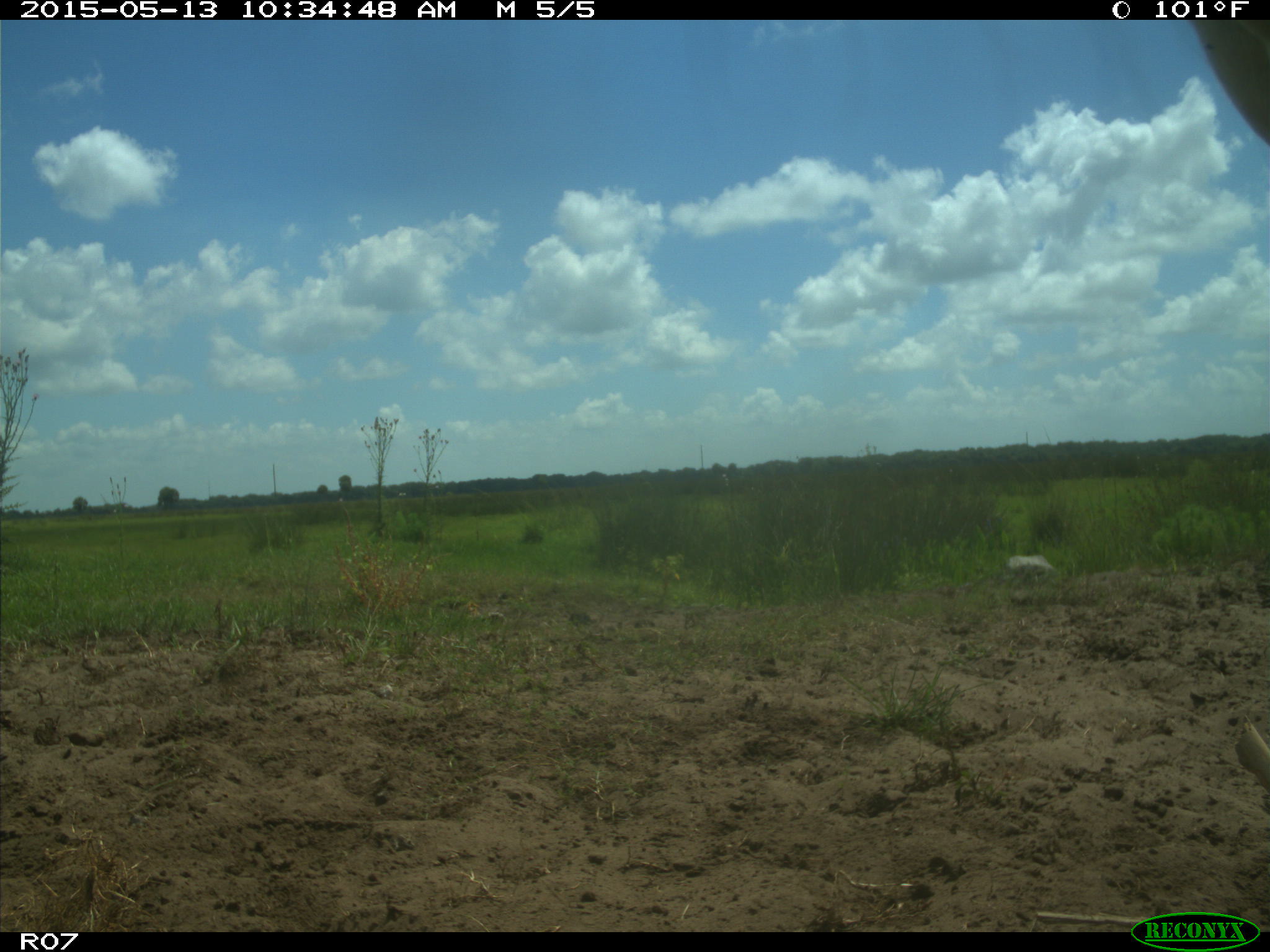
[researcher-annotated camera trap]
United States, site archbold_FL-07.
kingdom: Animalia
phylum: Chordata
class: Mammalia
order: Artiodactyla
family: Bovidae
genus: Bos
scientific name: Bos taurus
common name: domestic cow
Bos taurus (domestic cow).